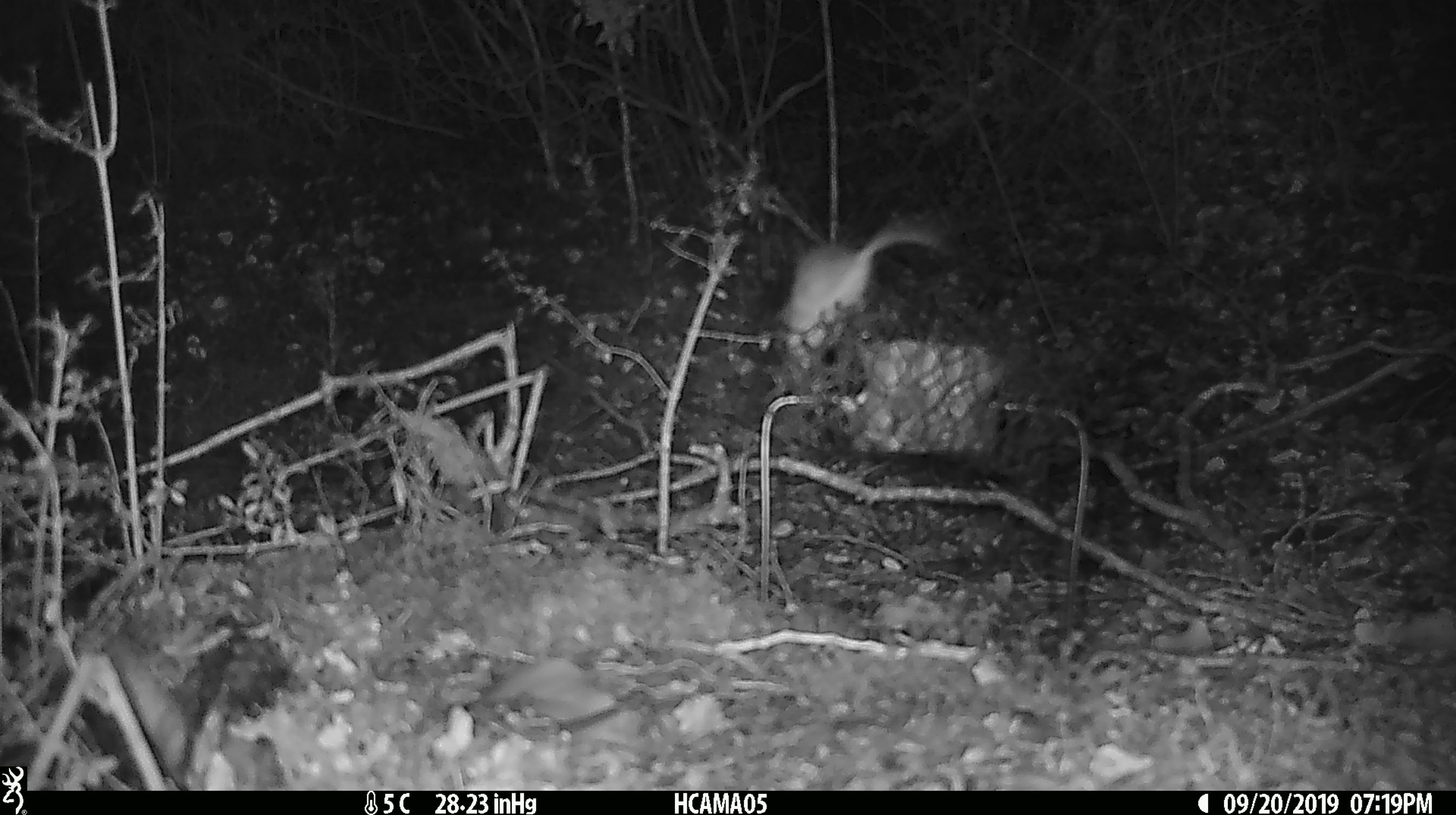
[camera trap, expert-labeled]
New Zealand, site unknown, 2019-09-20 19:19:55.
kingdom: Animalia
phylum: Chordata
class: Mammalia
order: Rodentia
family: Muridae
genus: Mus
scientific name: Mus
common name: mouse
Mouse (Mus).